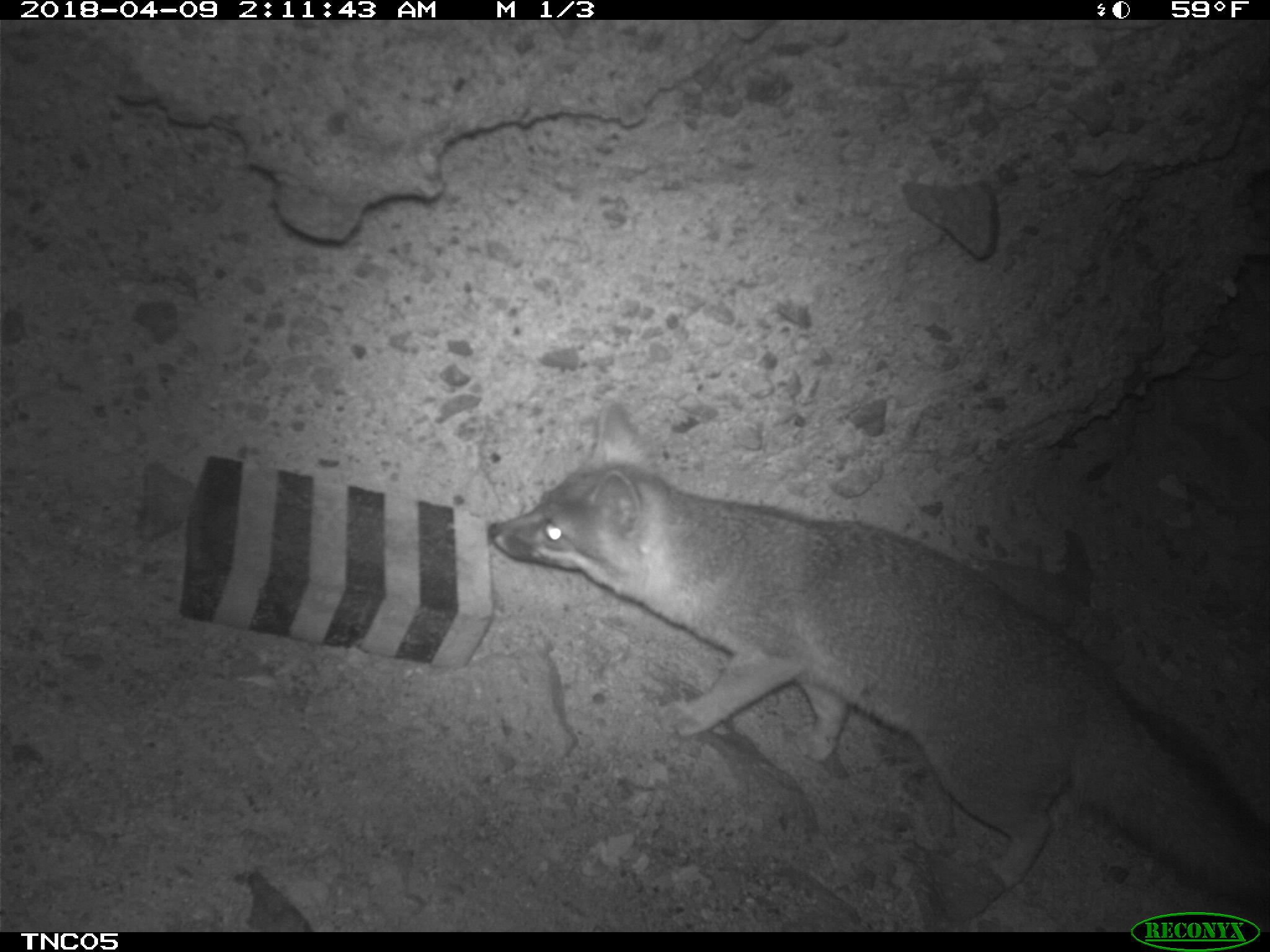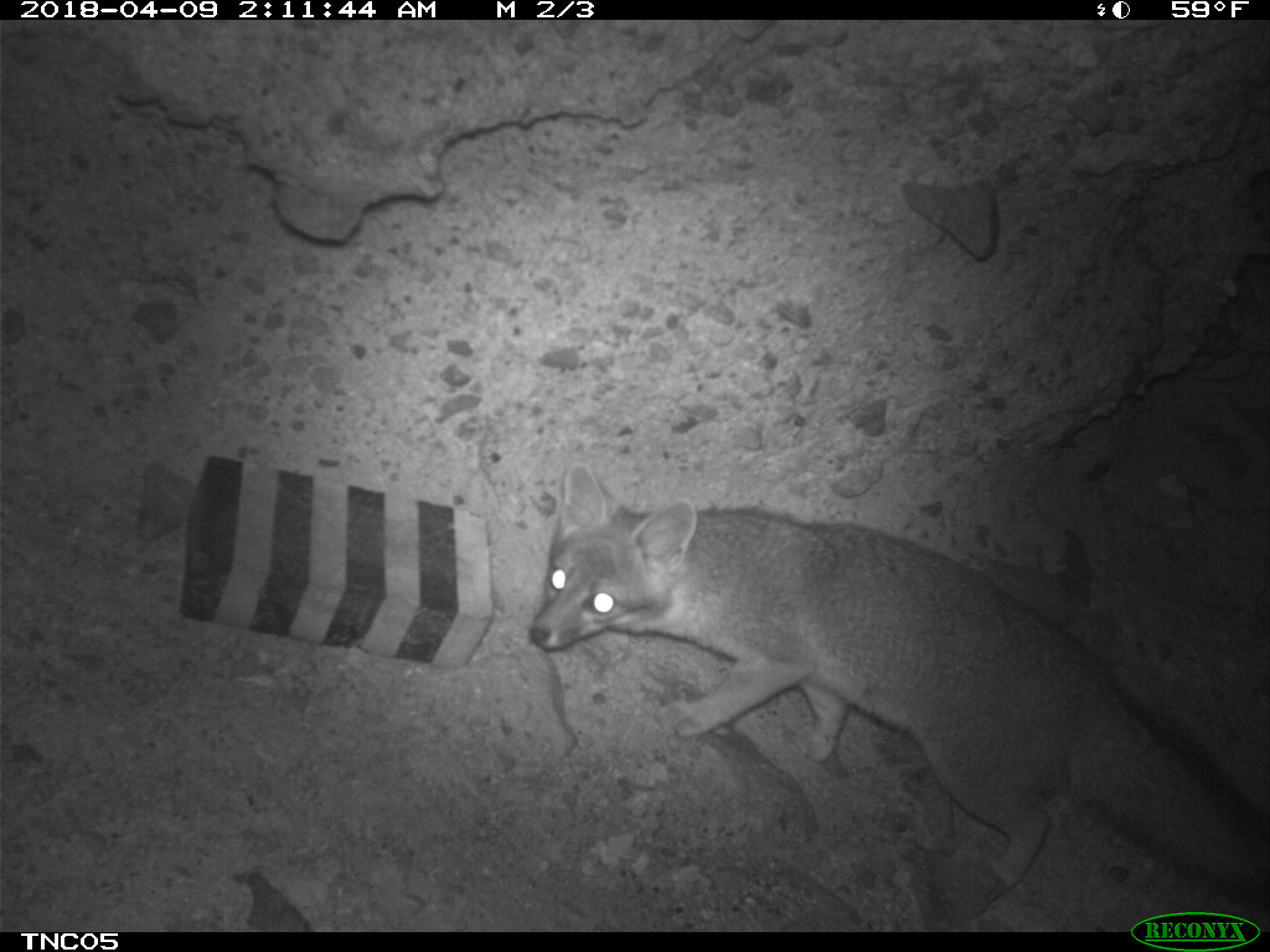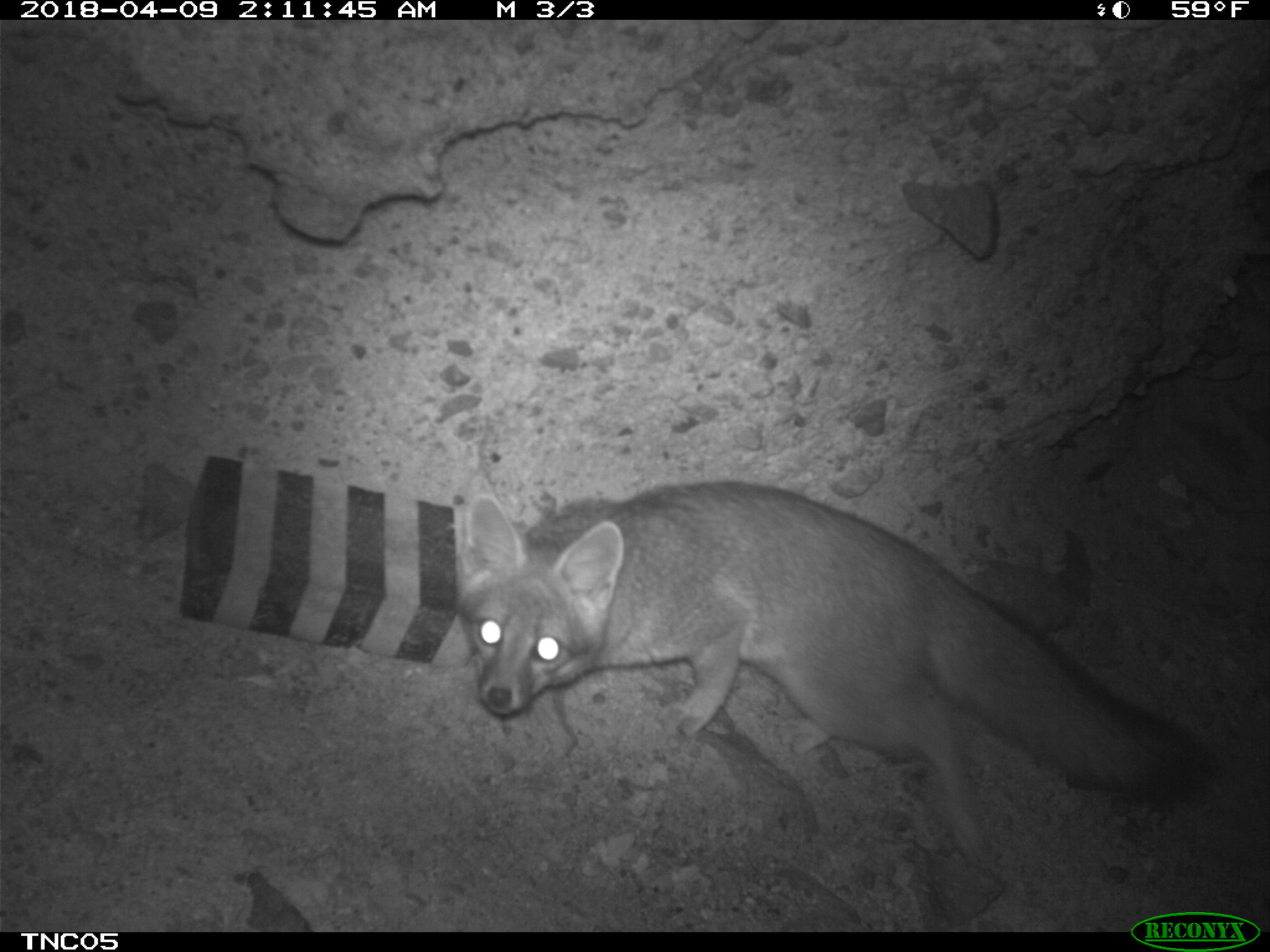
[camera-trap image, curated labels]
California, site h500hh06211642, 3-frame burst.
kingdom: Animalia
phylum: Chordata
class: Mammalia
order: Carnivora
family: Canidae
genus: Urocyon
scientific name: Urocyon littoralis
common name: island fox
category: fox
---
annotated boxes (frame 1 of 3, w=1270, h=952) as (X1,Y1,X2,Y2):
fox: (487,403,1269,918)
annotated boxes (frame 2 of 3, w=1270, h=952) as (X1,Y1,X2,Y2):
fox: (530,459,1269,922)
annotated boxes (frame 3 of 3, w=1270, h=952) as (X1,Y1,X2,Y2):
fox: (453,480,1213,861)